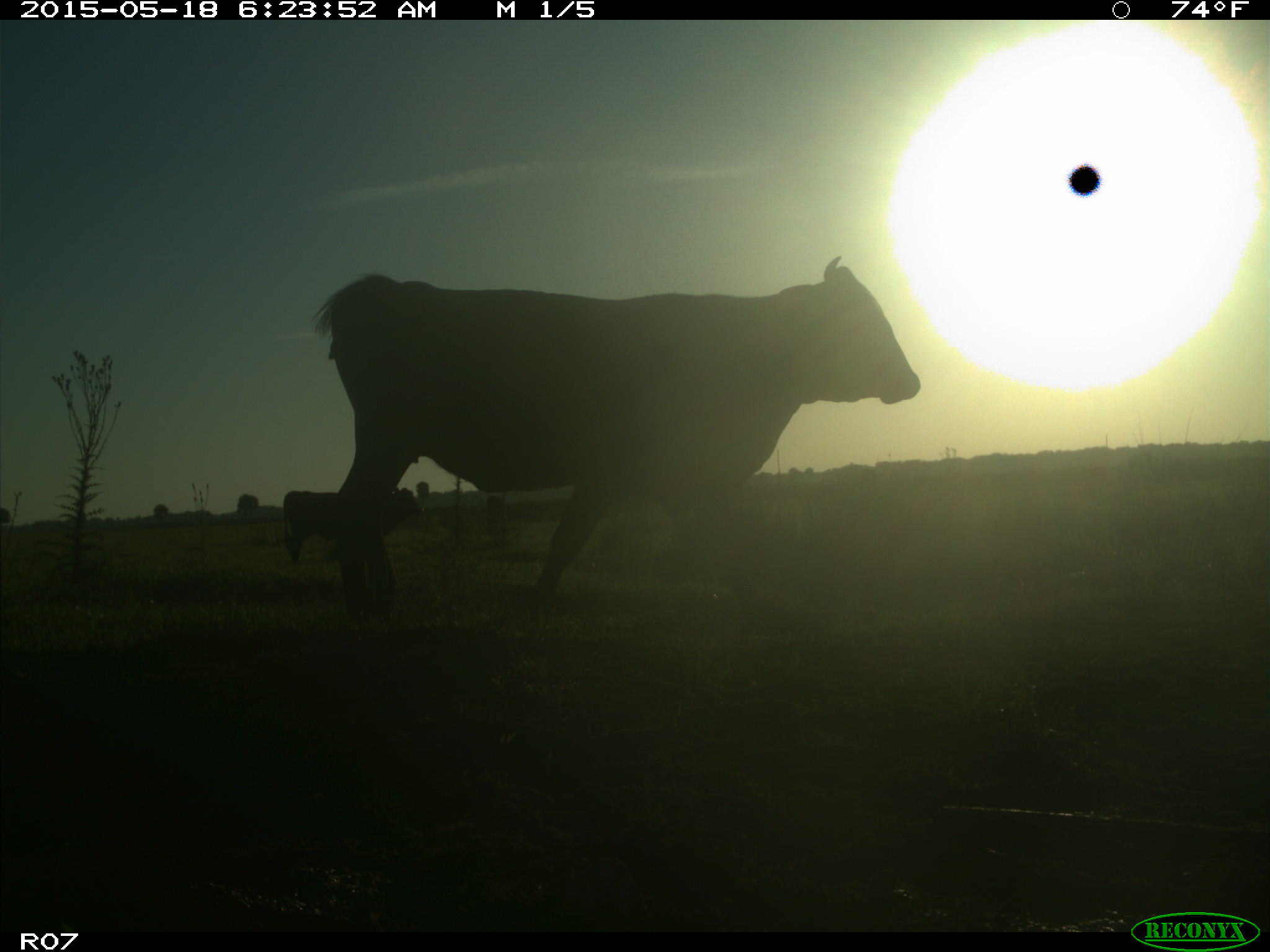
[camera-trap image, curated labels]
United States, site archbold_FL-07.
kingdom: Animalia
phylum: Chordata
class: Mammalia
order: Artiodactyla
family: Bovidae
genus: Bos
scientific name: Bos taurus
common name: domestic cow